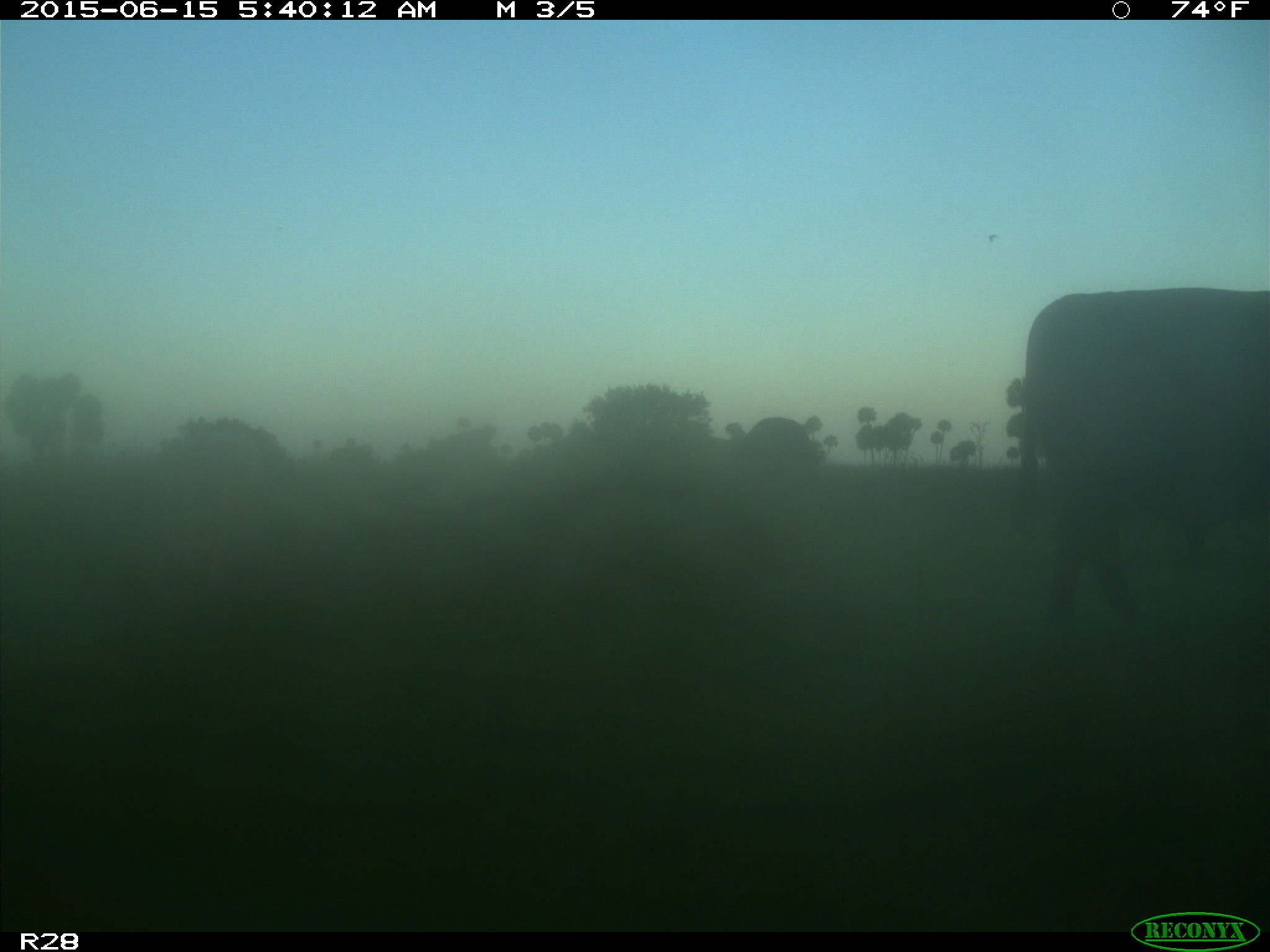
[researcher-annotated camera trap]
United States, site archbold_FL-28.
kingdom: Animalia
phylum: Chordata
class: Mammalia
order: Artiodactyla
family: Bovidae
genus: Bos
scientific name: Bos taurus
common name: domestic cow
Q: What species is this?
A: Bos taurus (domestic cow).